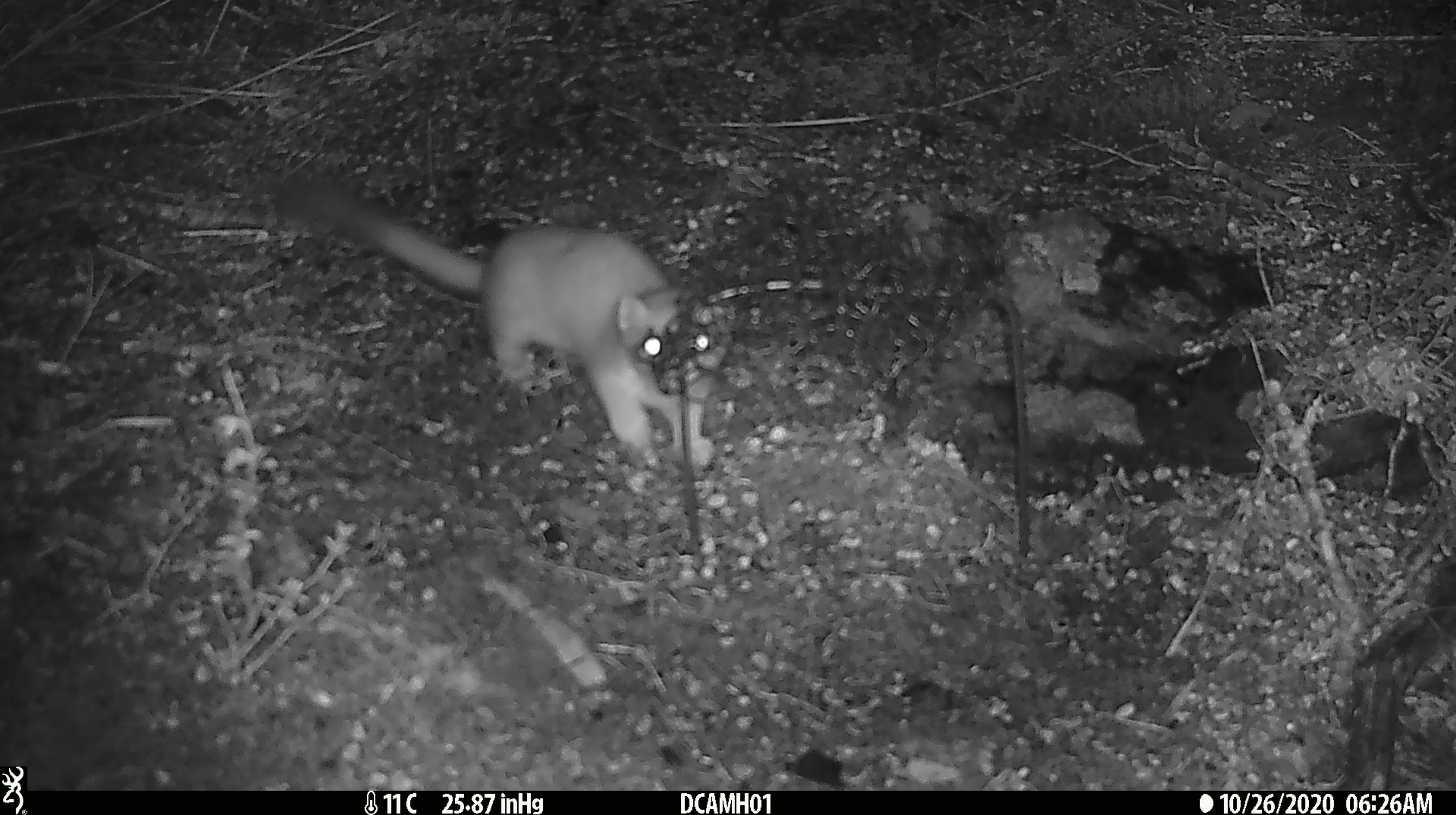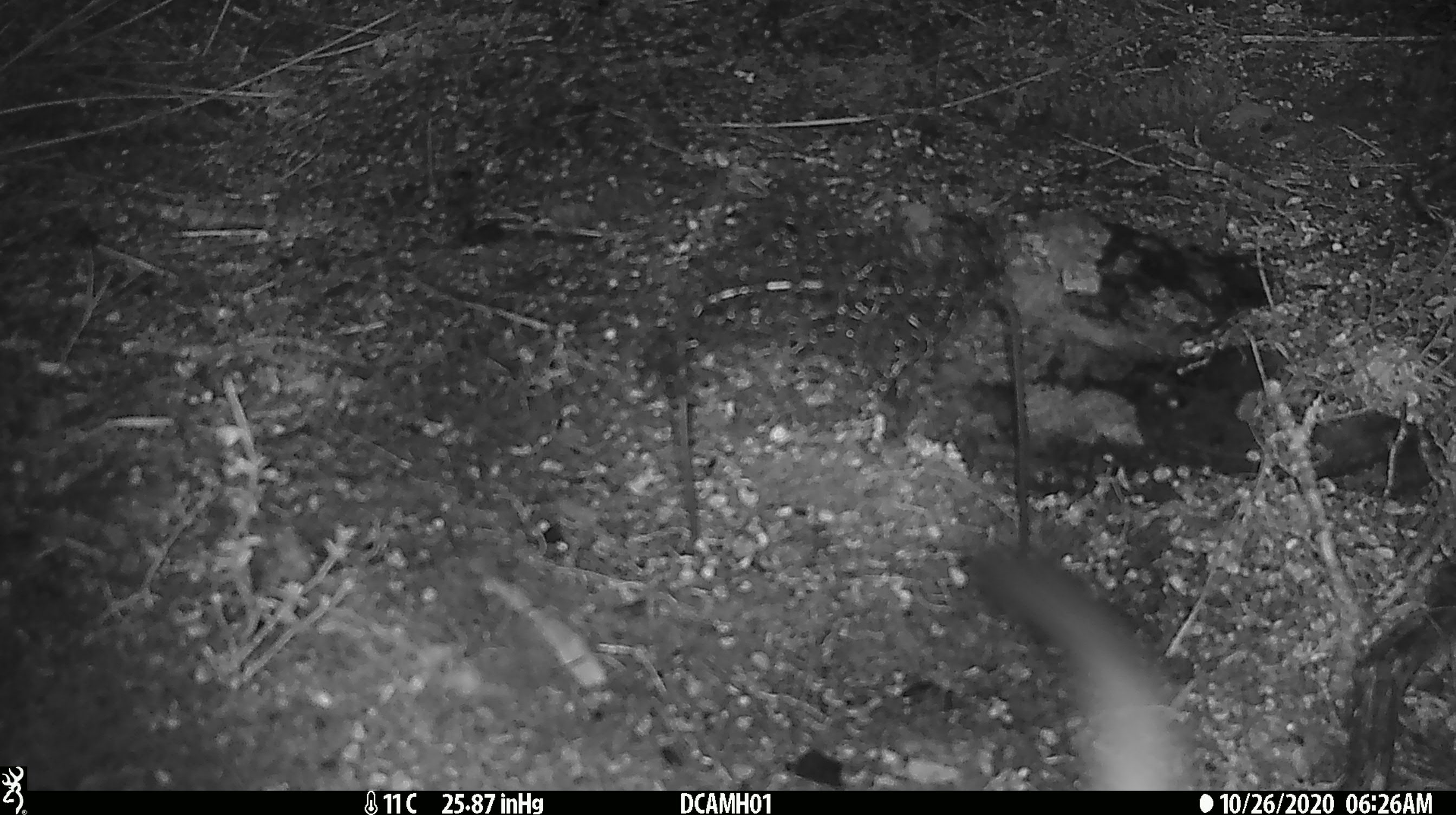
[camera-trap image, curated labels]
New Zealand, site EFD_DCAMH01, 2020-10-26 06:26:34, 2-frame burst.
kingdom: Animalia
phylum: Chordata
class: Mammalia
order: Carnivora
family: Mustelidae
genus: Mustela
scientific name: Mustela erminea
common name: stoat